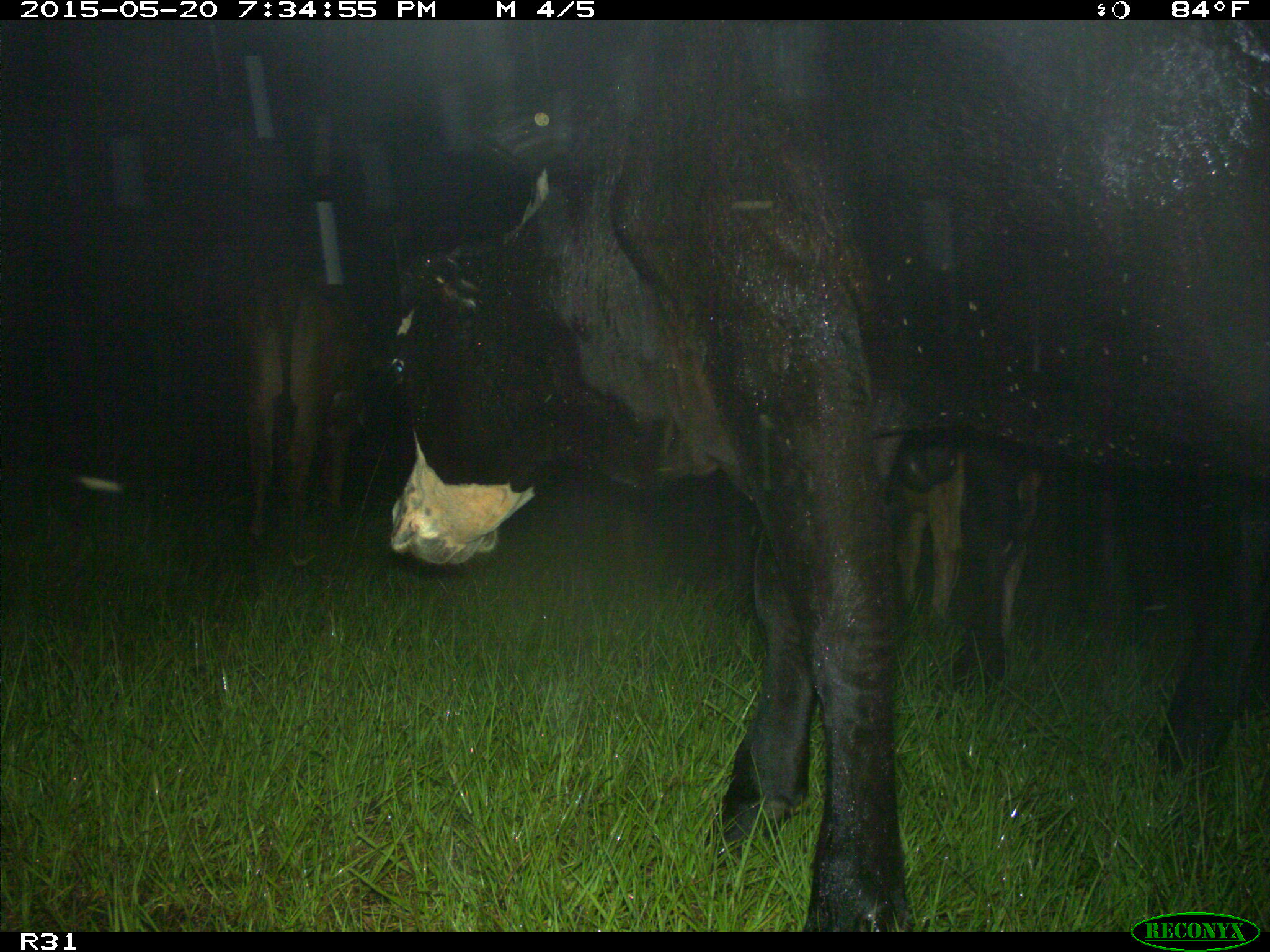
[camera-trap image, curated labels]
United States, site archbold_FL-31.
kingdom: Animalia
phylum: Chordata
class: Mammalia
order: Artiodactyla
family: Bovidae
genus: Bos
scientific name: Bos taurus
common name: domestic cow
Bos taurus (domestic cow).